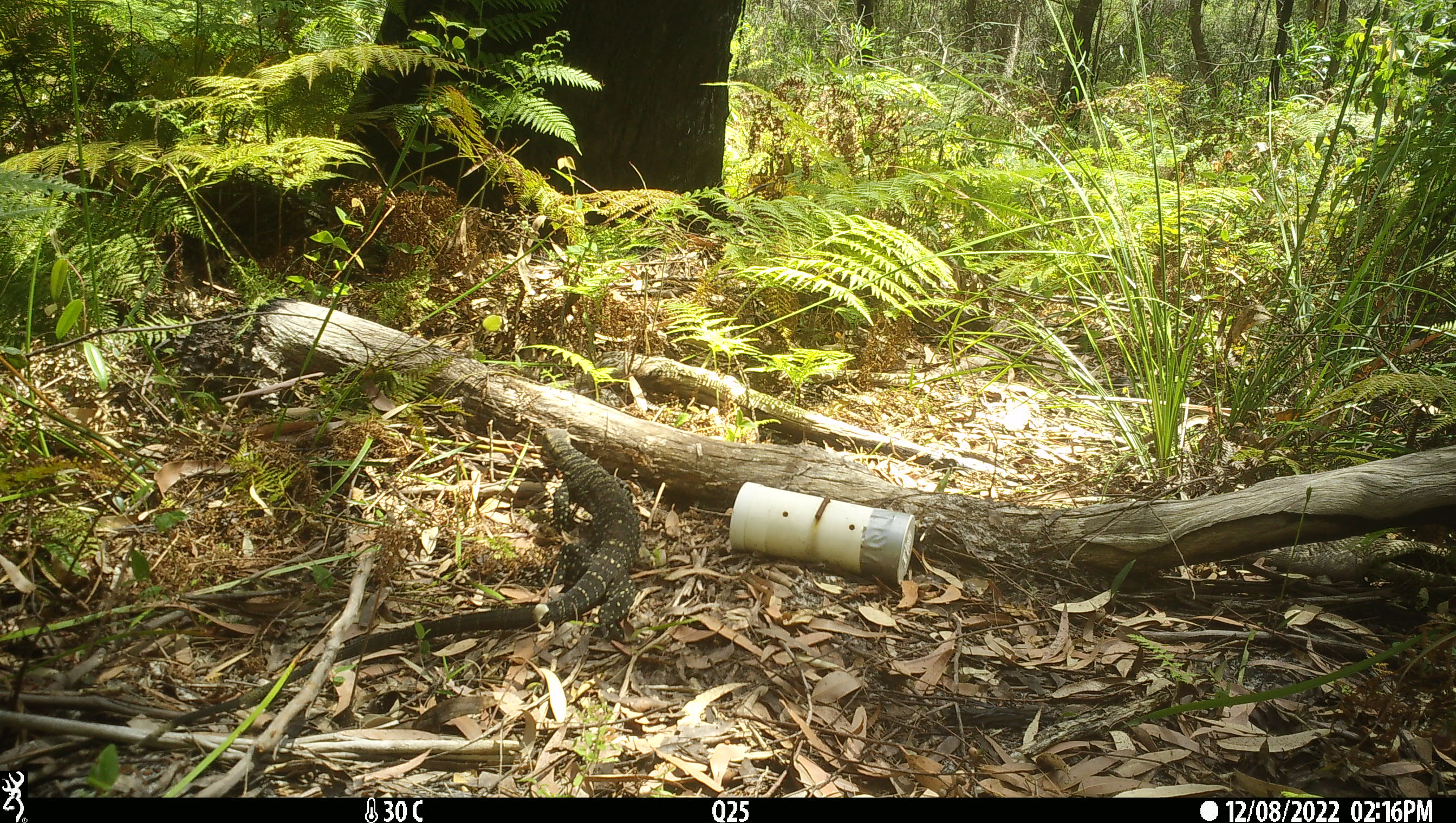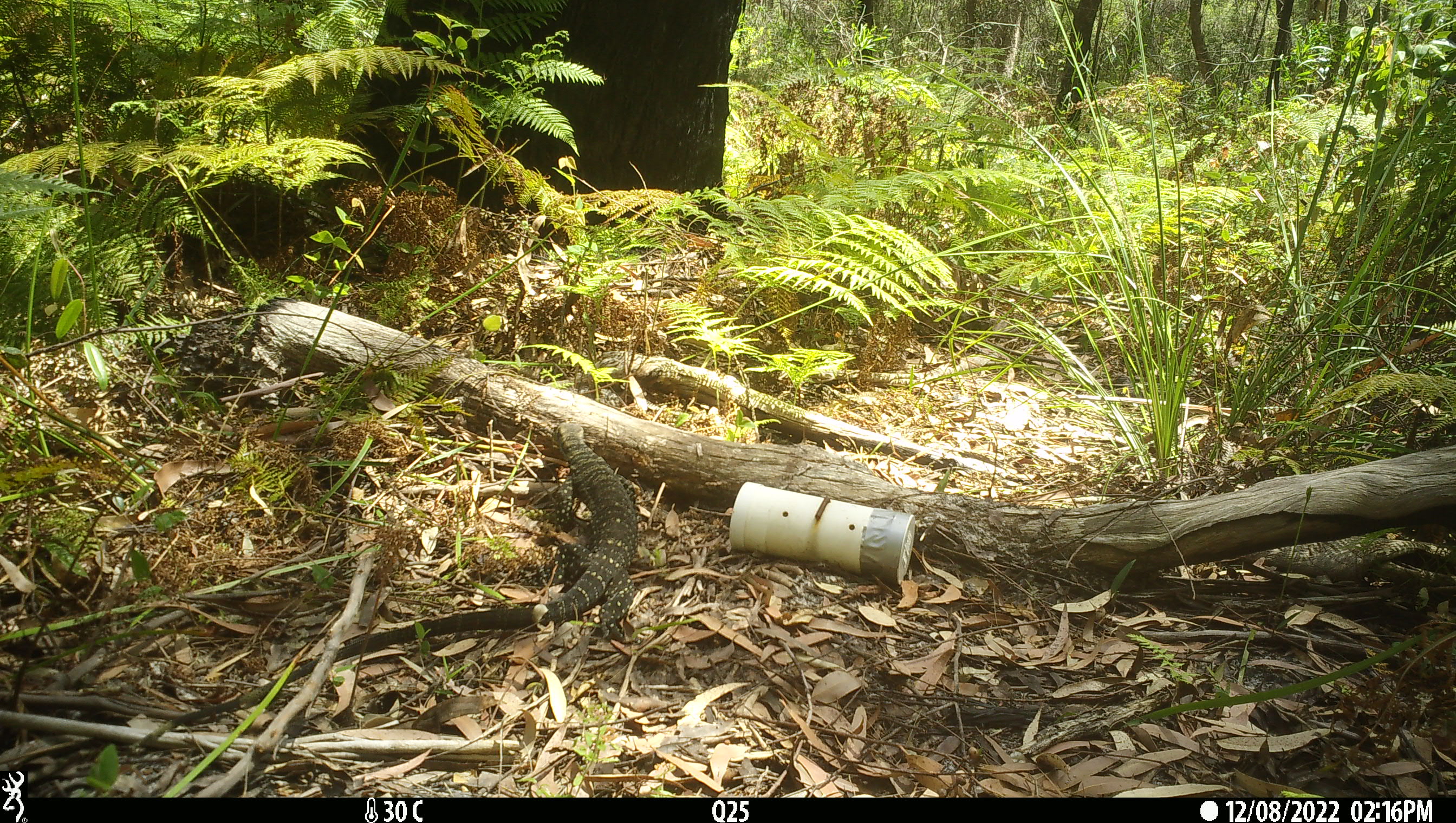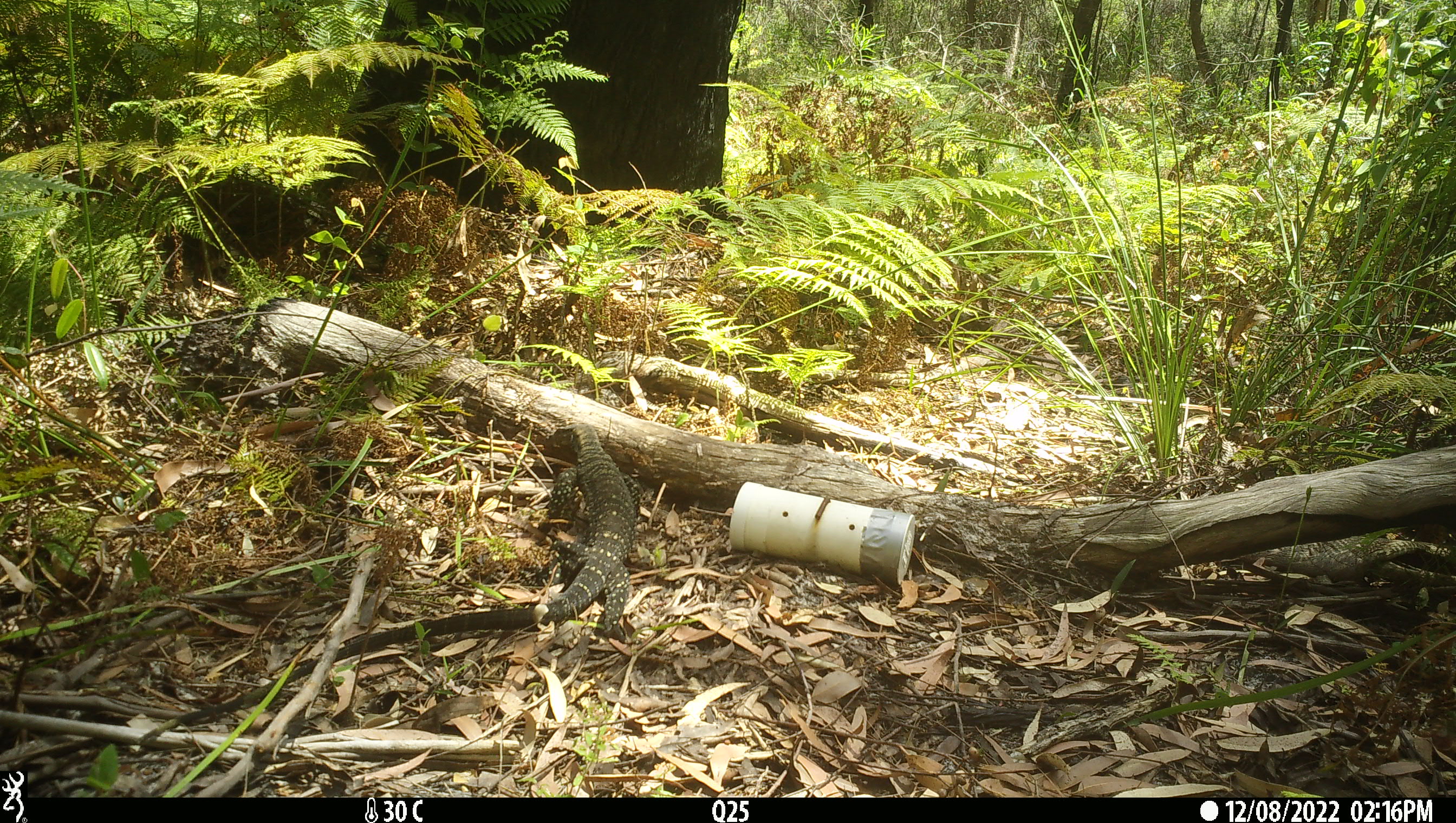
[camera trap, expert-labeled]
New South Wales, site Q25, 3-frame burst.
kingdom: Animalia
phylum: Chordata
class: Reptilia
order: Squamata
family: Varanidae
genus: Varanus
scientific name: Varanus varius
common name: lace monitor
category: goanna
Goanna (lace monitor) (Varanus varius).